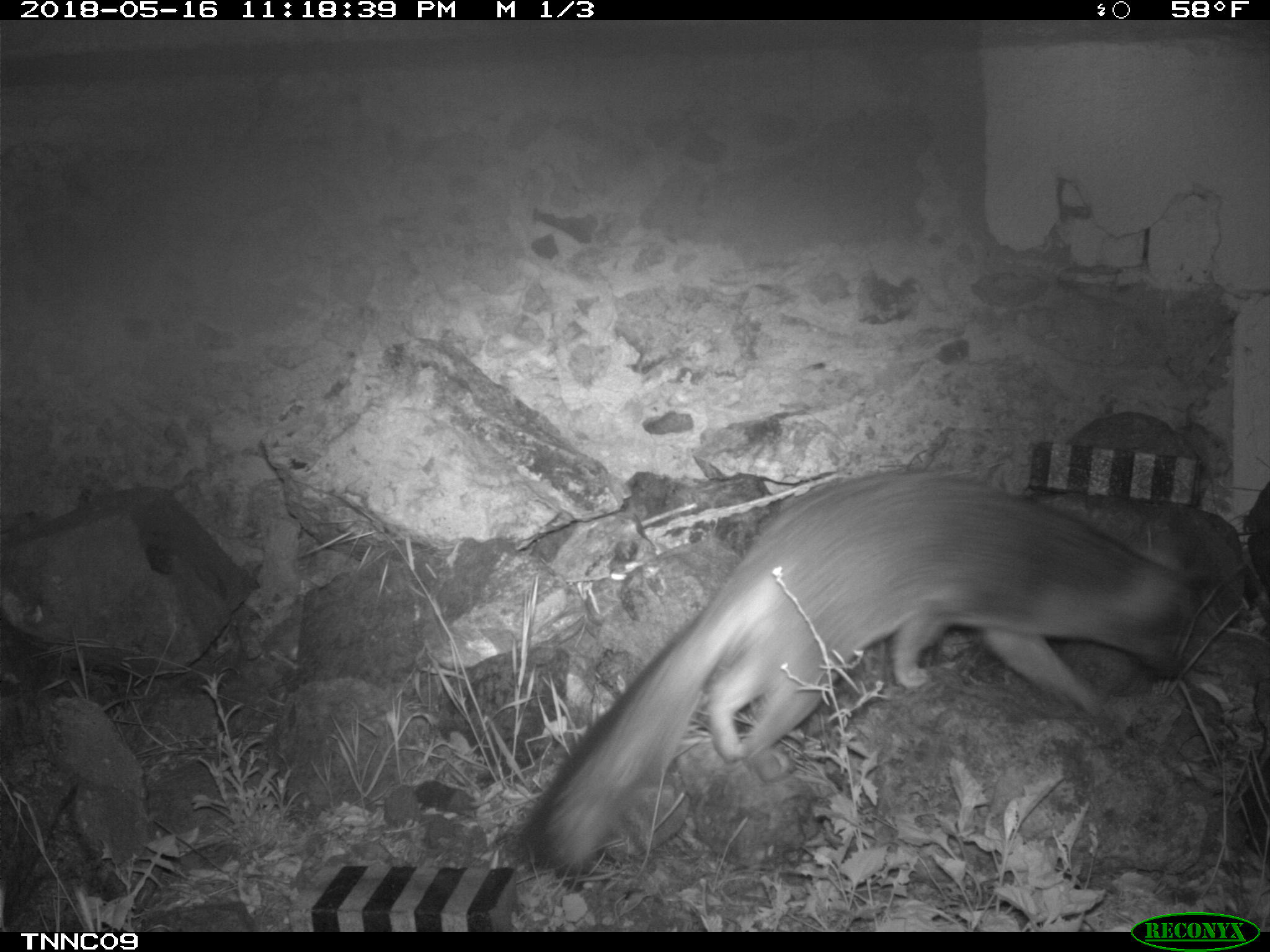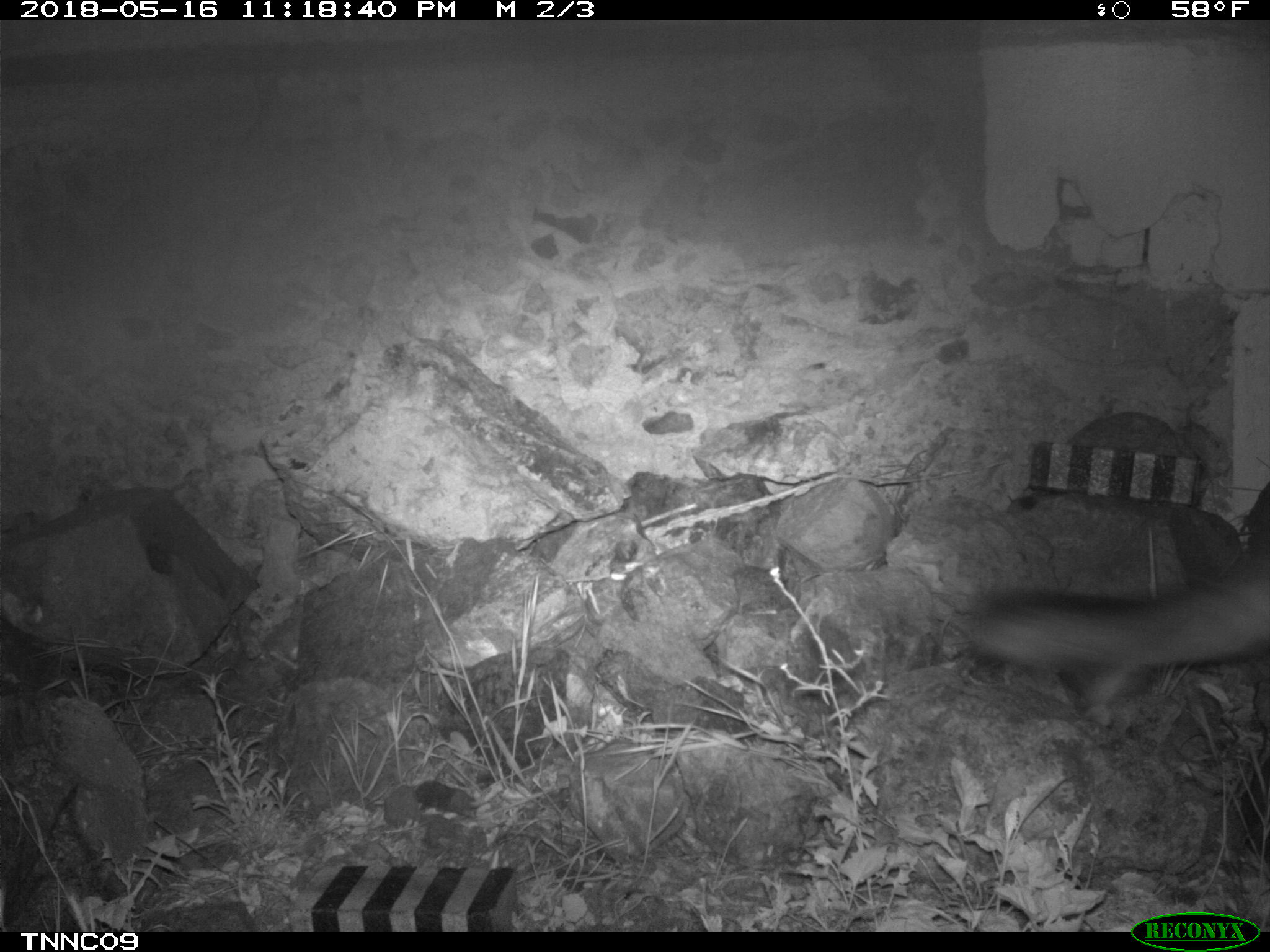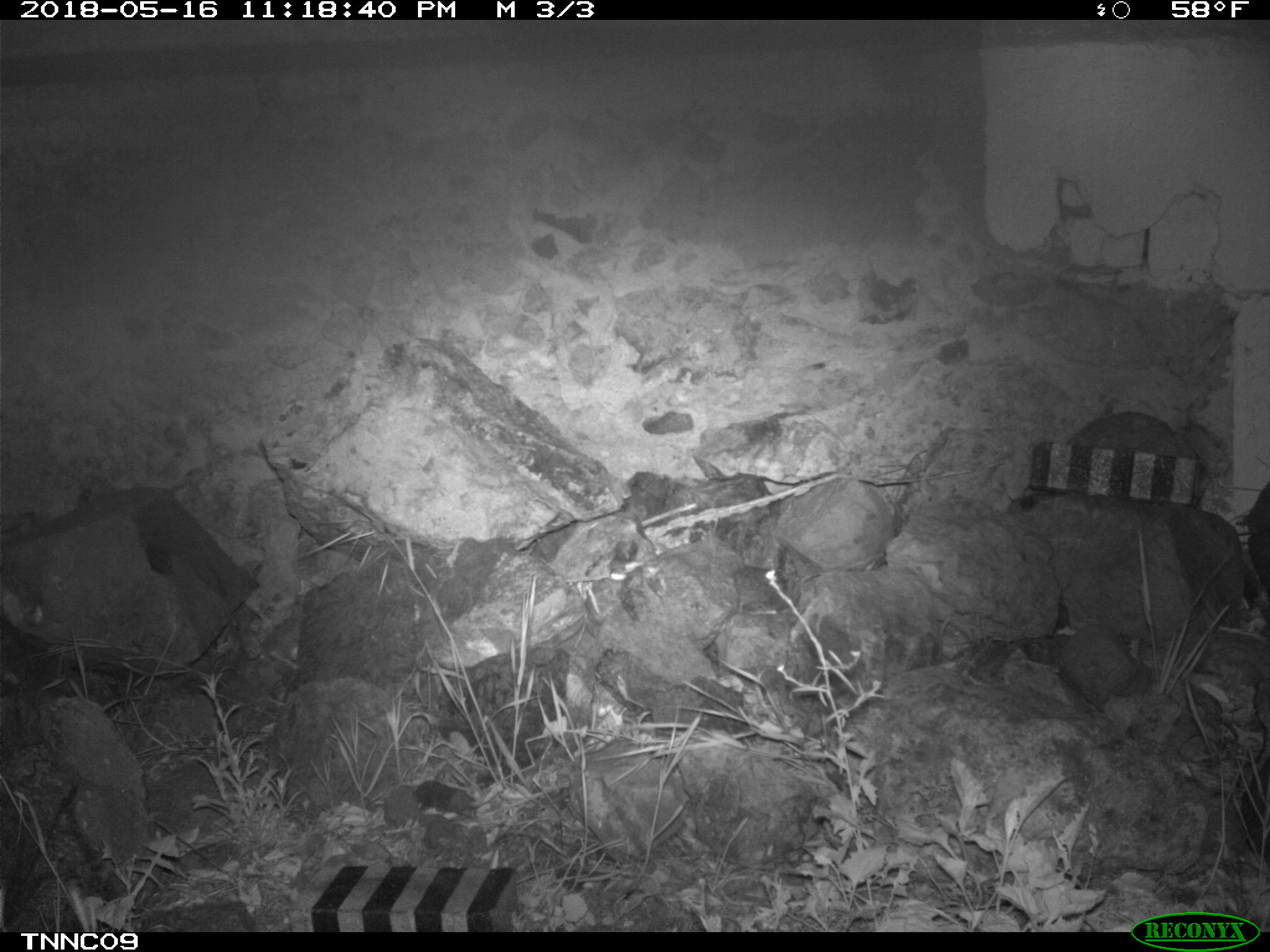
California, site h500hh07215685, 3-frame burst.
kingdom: Animalia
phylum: Chordata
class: Mammalia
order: Carnivora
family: Canidae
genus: Urocyon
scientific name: Urocyon littoralis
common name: island fox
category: fox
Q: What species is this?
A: Fox (island fox) (Urocyon littoralis).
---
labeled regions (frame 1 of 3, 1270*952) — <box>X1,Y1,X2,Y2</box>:
fox: <box>508,470,1214,886</box>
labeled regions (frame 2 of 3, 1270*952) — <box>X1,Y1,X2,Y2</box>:
fox: <box>974,557,1269,671</box>